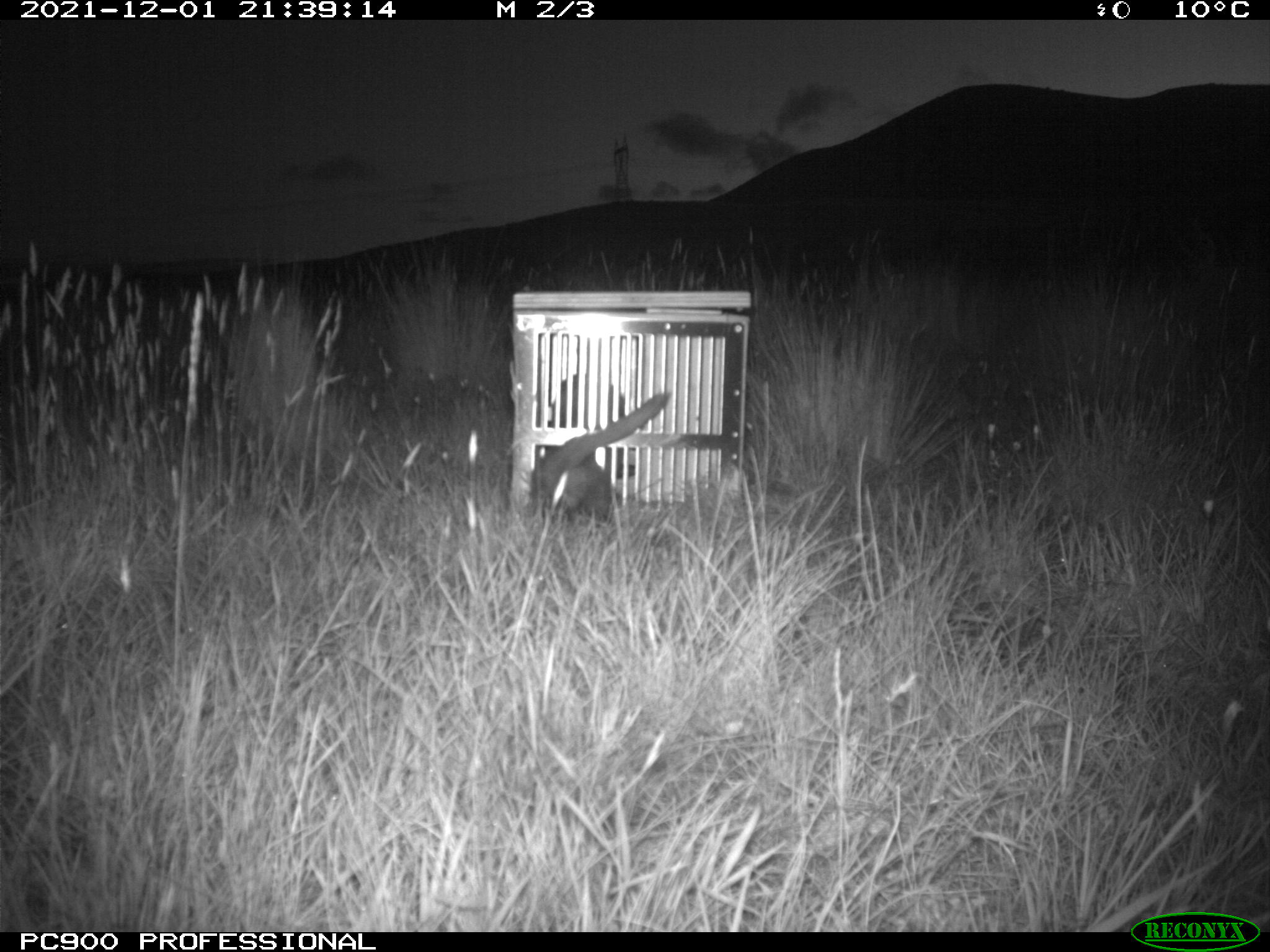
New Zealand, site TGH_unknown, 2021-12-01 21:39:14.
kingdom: Animalia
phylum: Chordata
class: Mammalia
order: Carnivora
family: Mustelidae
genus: Mustela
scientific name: Mustela furo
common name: ferret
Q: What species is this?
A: Ferret (Mustela furo).